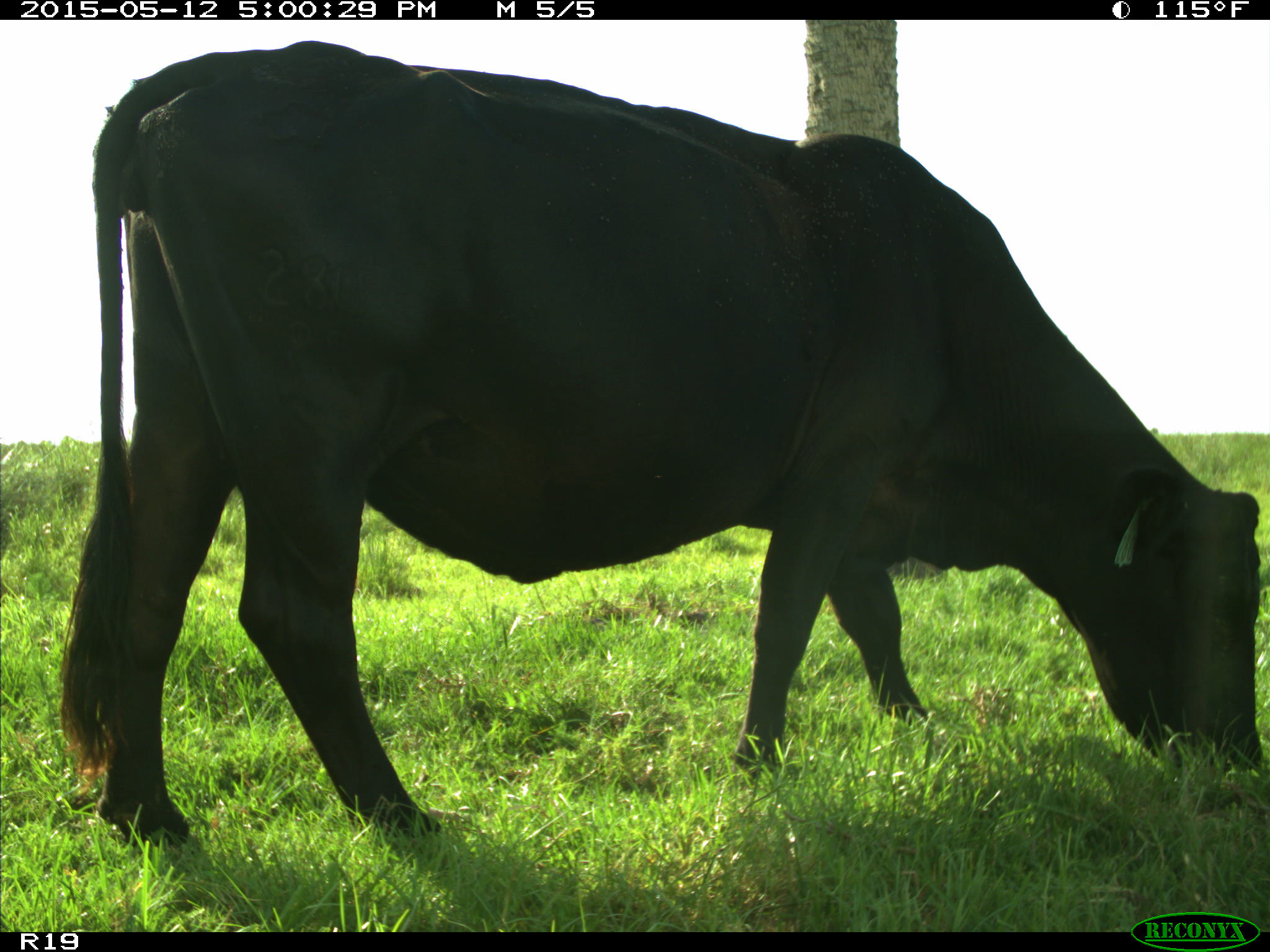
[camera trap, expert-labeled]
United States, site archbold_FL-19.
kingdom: Animalia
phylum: Chordata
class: Mammalia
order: Artiodactyla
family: Bovidae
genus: Bos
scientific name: Bos taurus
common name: domestic cow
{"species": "Bos taurus (domestic cow)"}